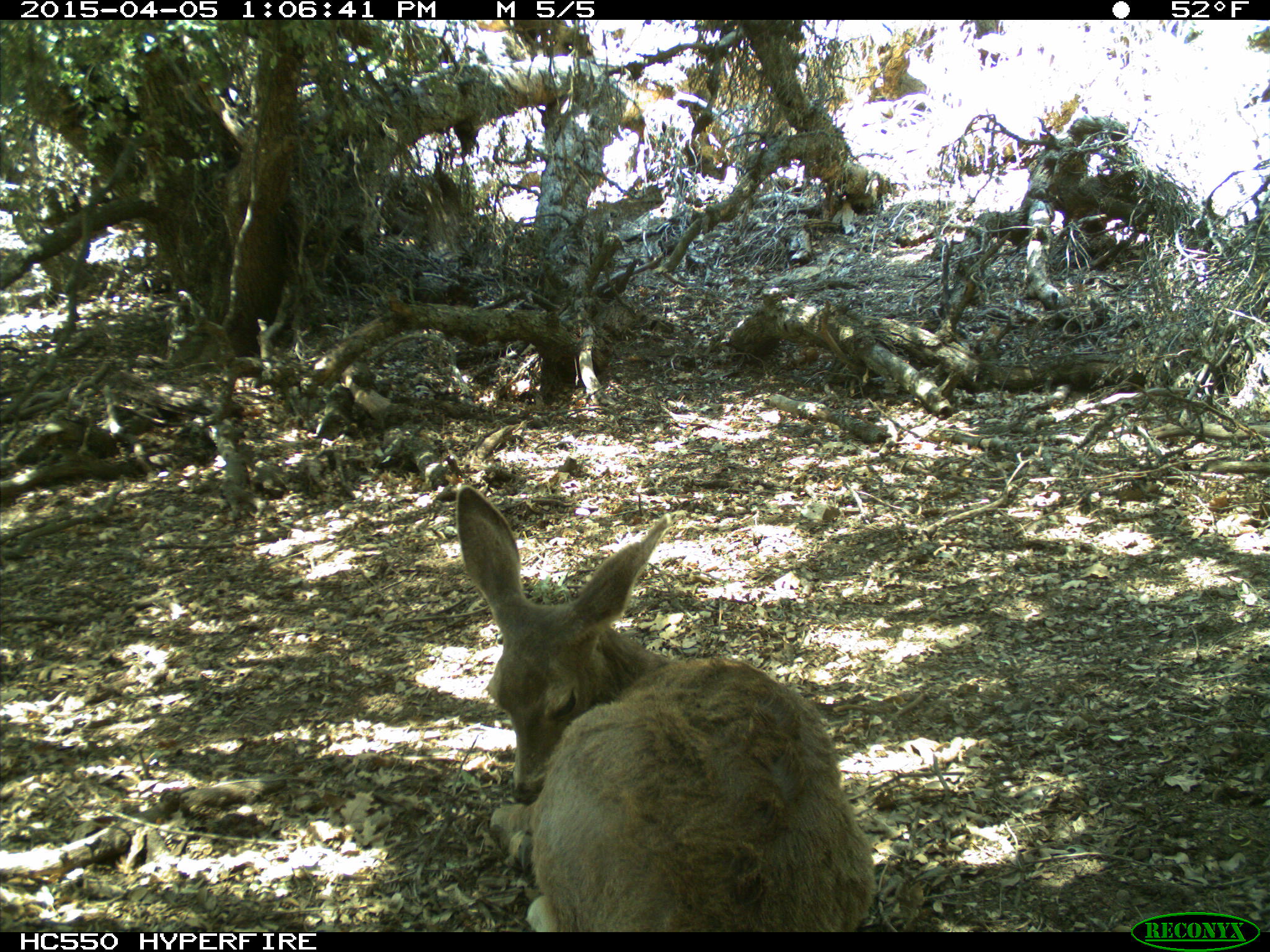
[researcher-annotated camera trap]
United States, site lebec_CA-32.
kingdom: Animalia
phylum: Chordata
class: Mammalia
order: Artiodactyla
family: Cervidae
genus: Odocoileus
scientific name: Odocoileus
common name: deer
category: unidentified deer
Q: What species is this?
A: Unidentified deer (deer) (Odocoileus).